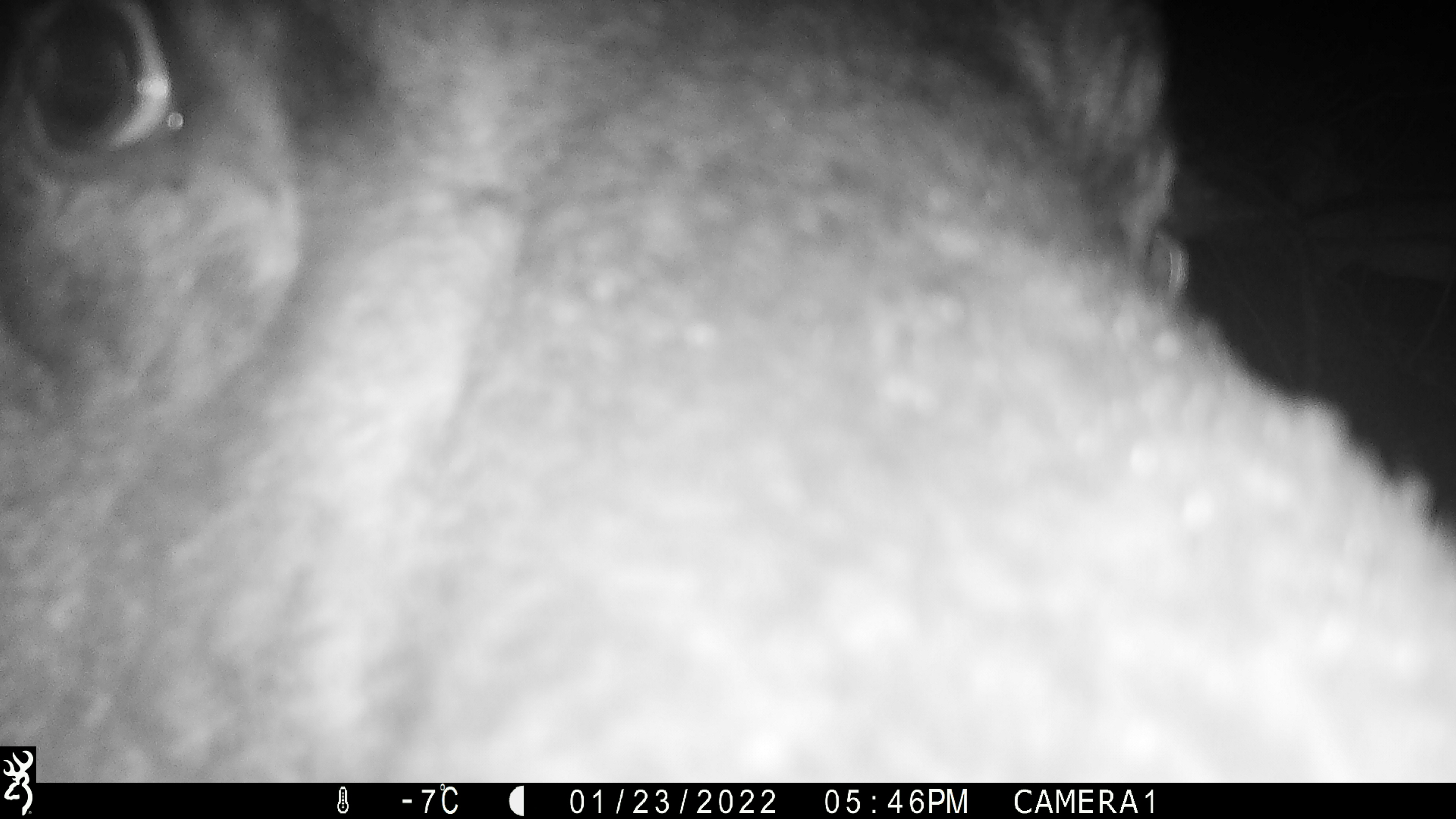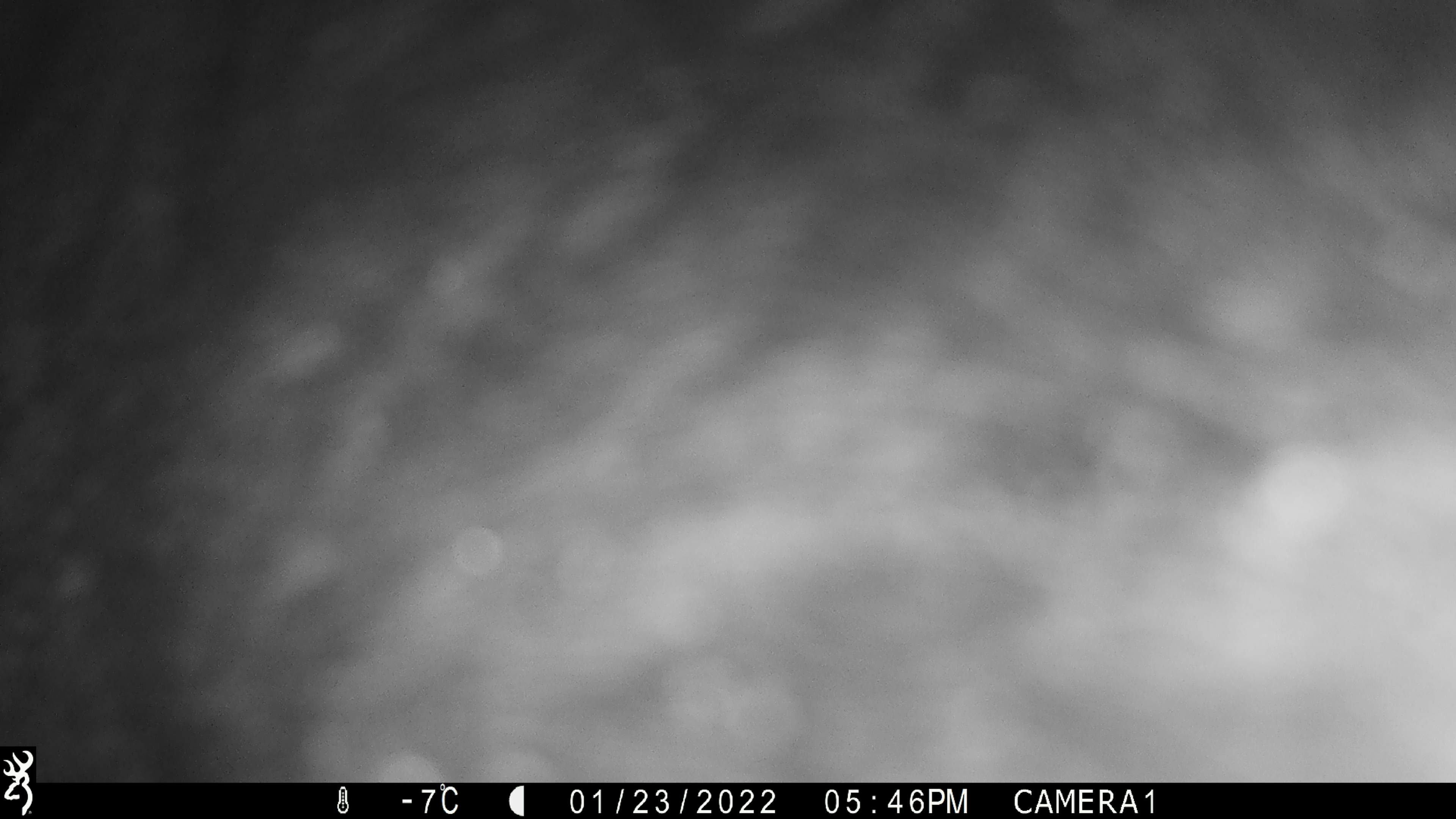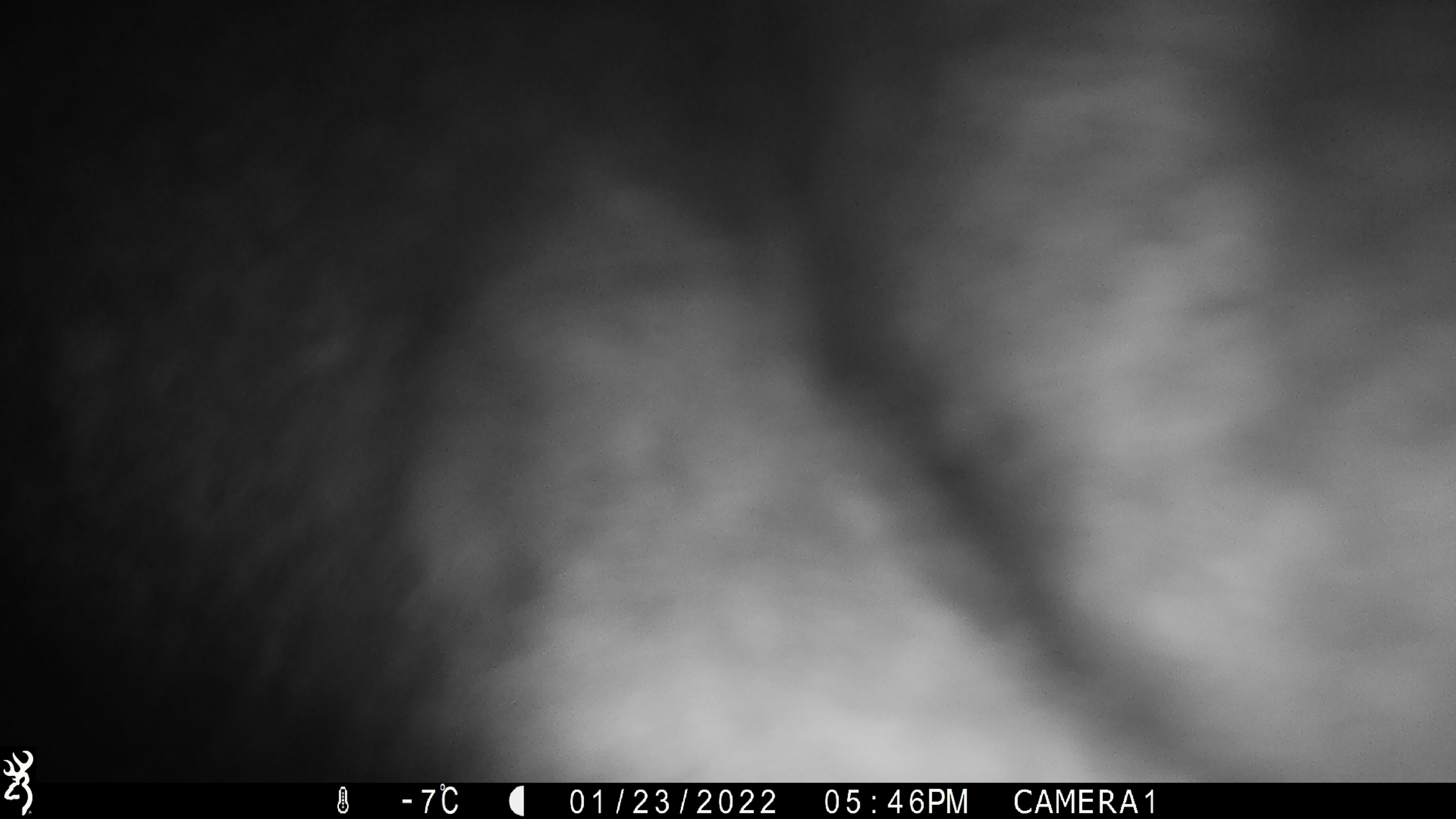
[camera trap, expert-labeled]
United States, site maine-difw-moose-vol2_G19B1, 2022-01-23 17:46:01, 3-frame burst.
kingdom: Animalia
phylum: Chordata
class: Mammalia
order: Artiodactyla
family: Cervidae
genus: Alces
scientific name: Alces alces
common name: moose